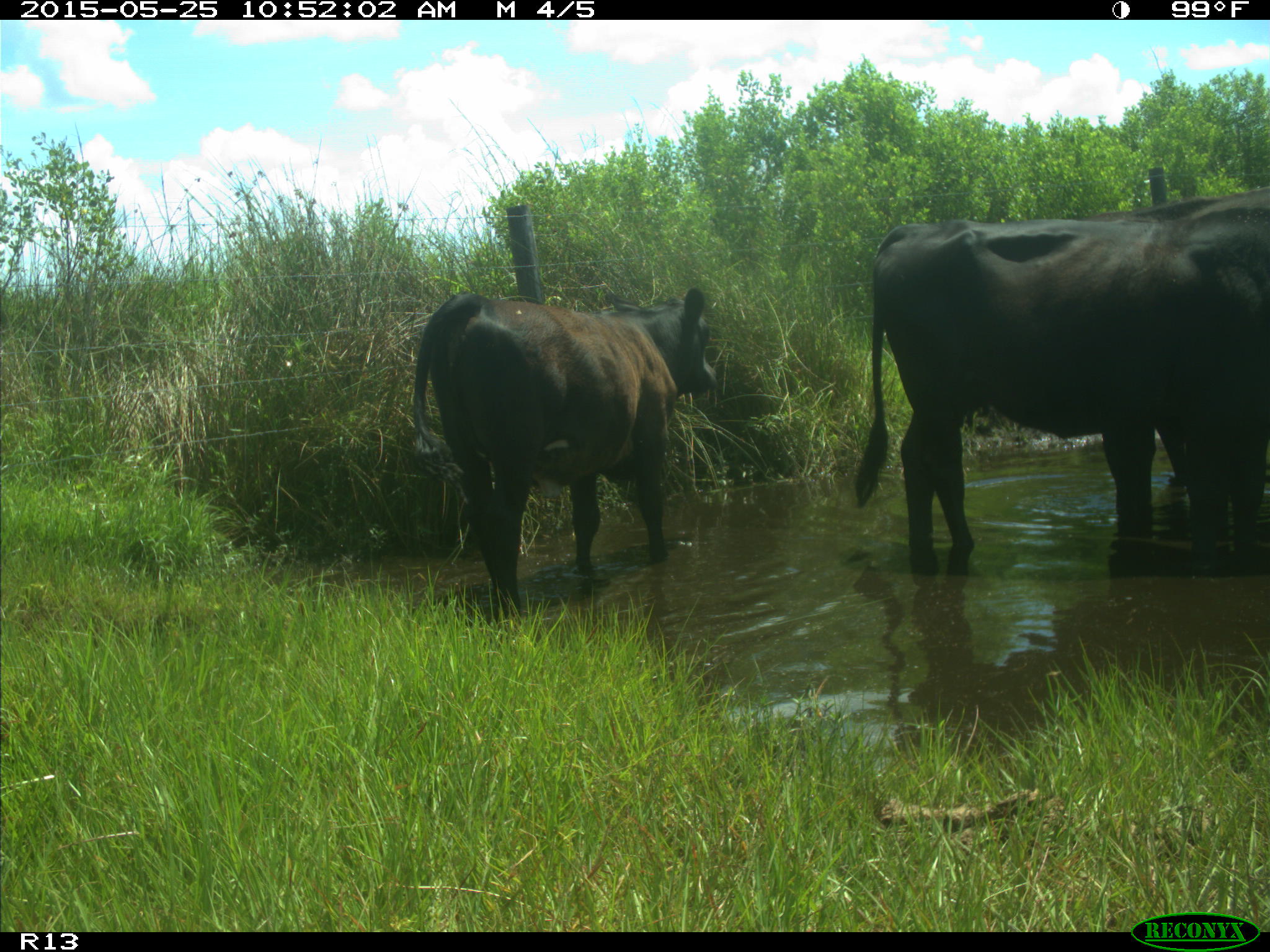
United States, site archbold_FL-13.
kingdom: Animalia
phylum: Chordata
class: Mammalia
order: Artiodactyla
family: Bovidae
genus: Bos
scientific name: Bos taurus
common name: domestic cow